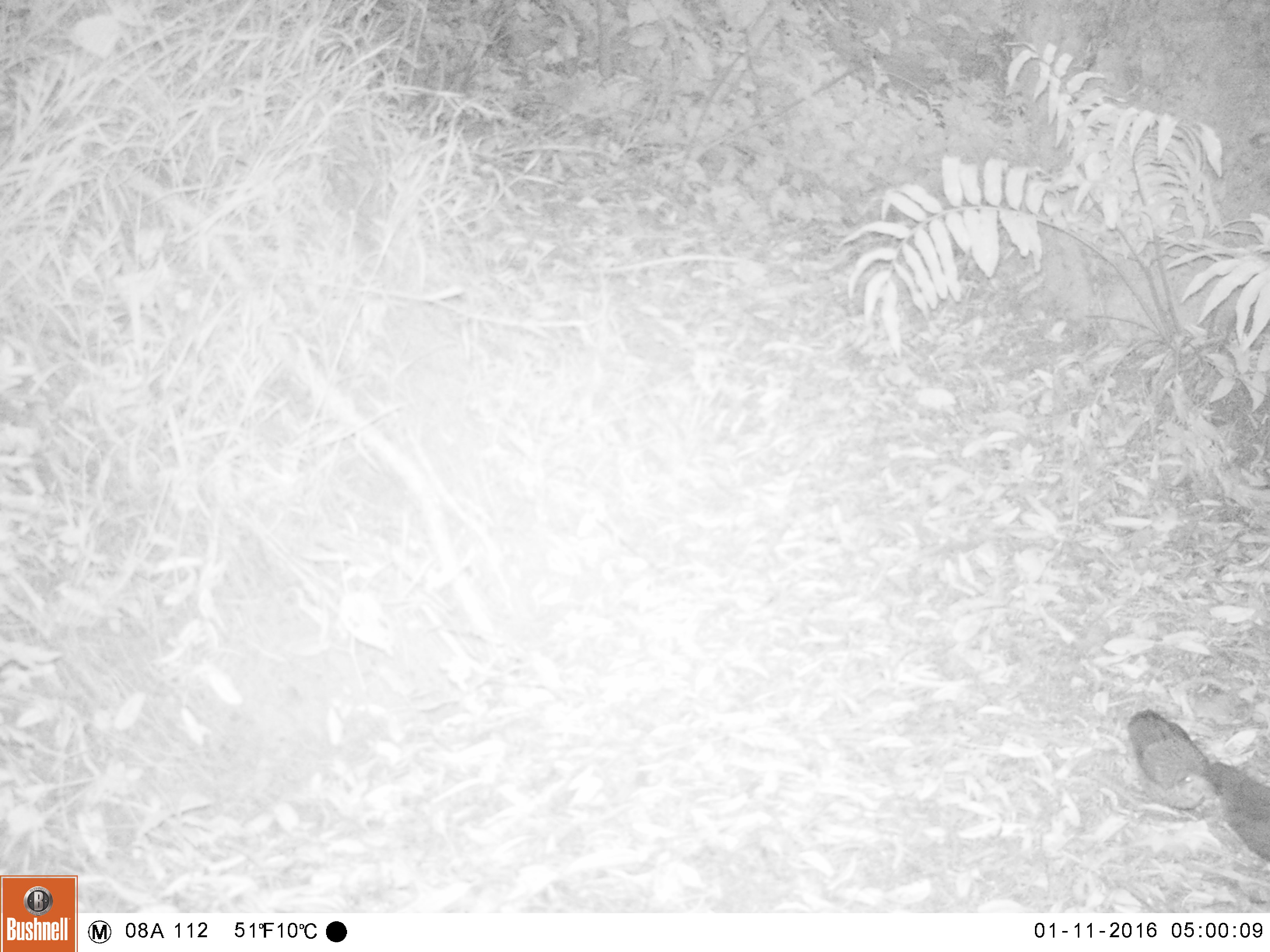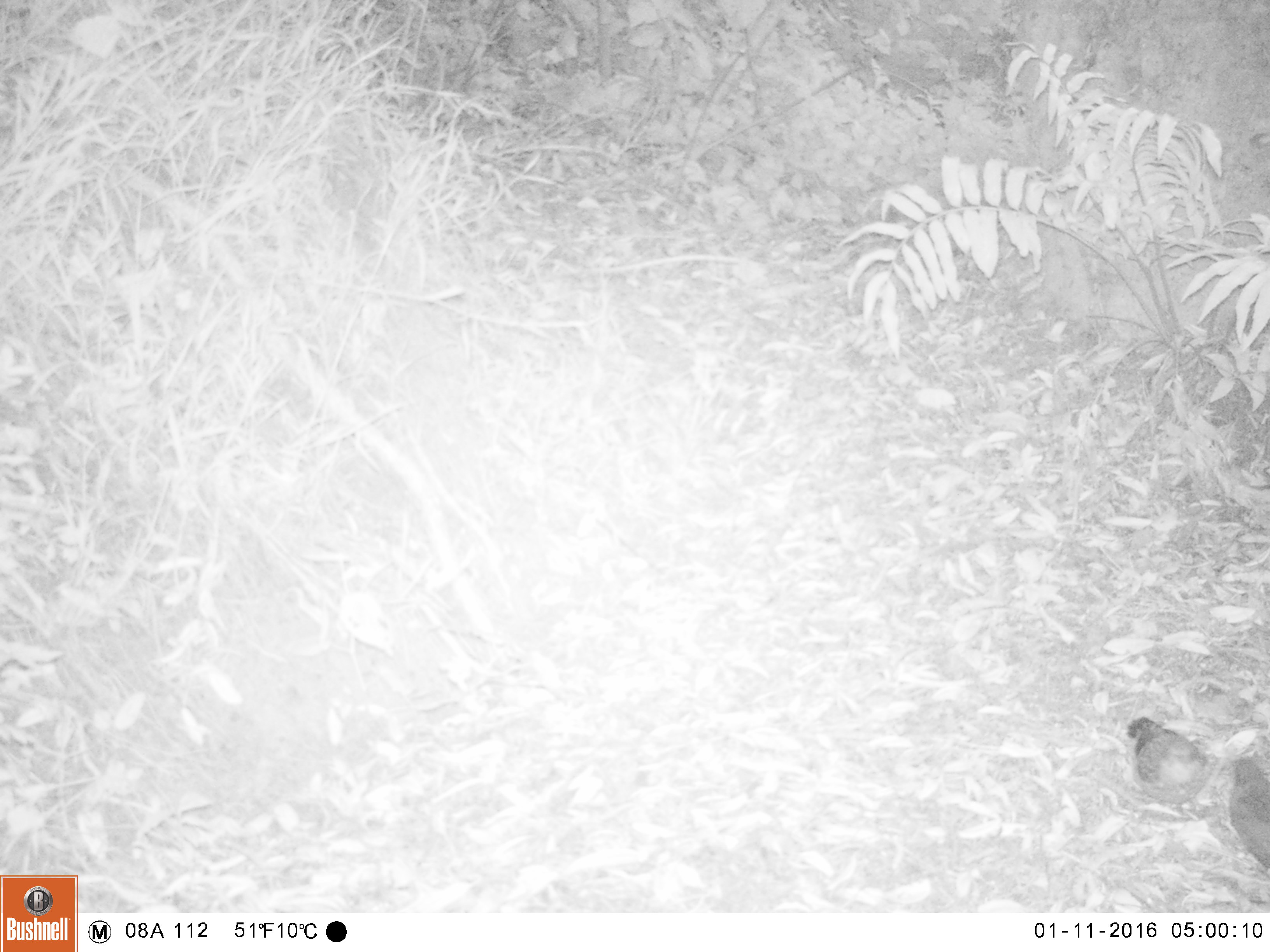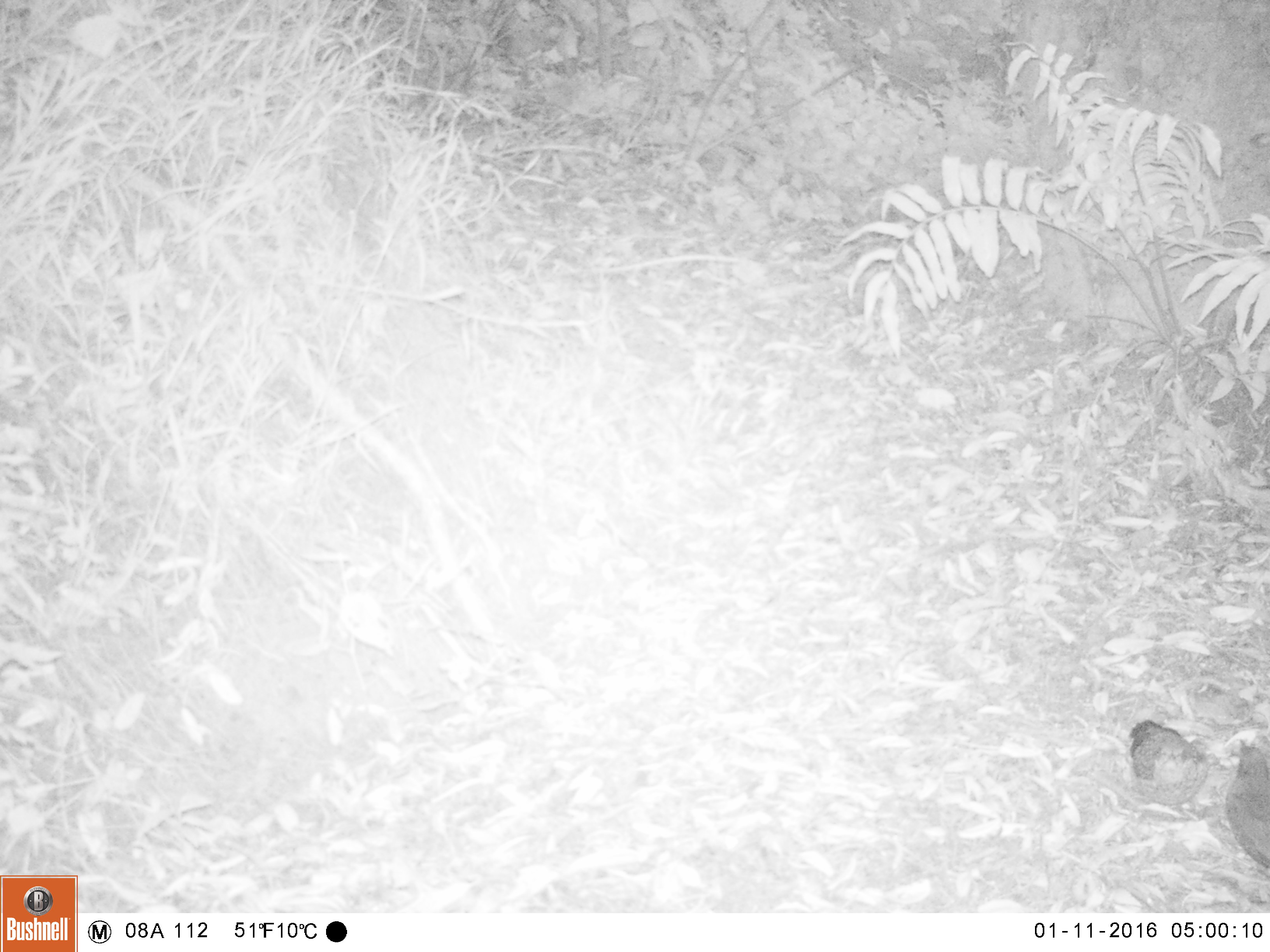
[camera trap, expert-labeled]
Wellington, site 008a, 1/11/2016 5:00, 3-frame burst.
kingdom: Animalia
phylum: Chordata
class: Aves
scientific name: Aves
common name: bird